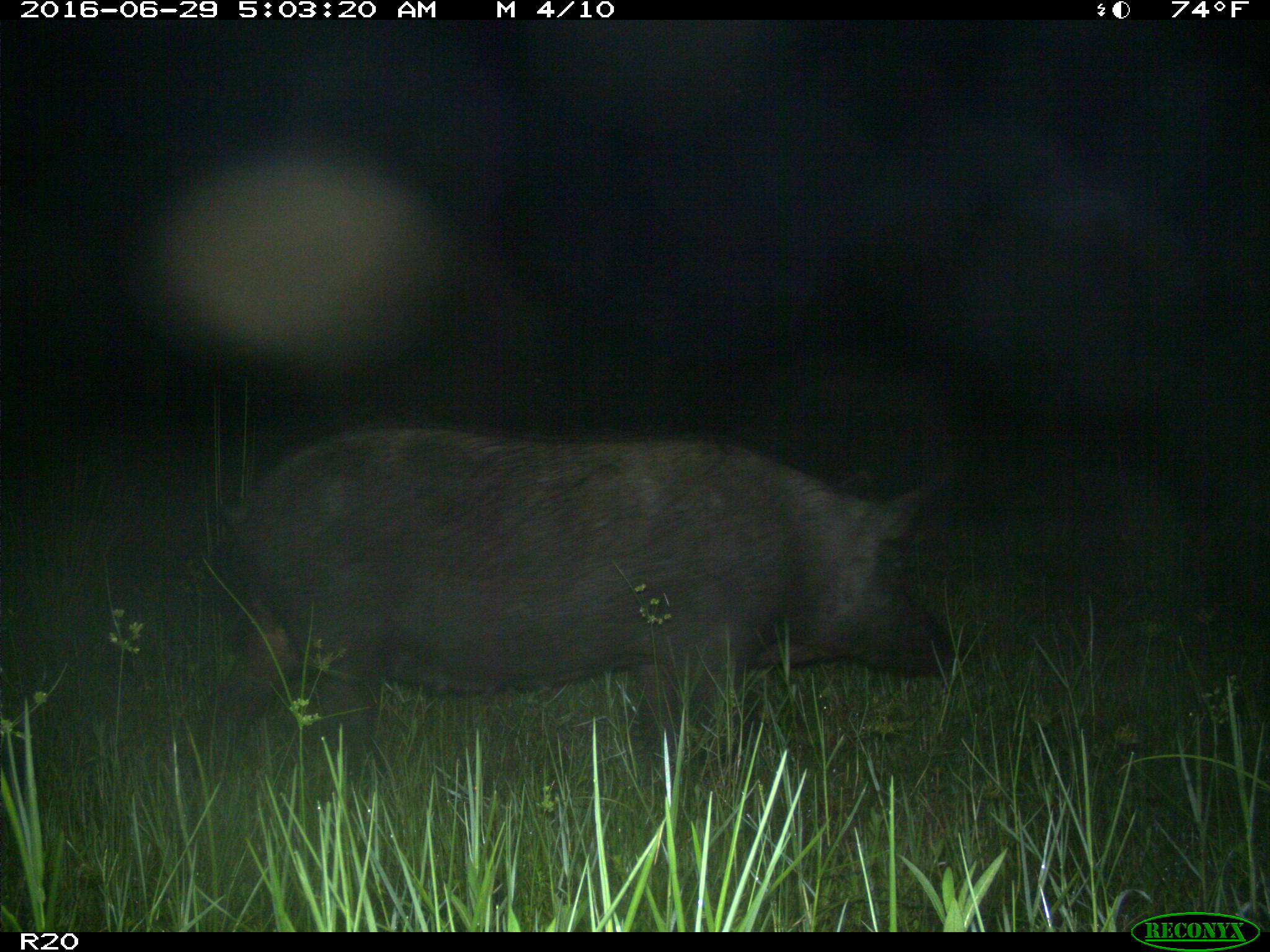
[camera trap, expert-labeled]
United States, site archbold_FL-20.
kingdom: Animalia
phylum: Chordata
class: Mammalia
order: Artiodactyla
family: Suidae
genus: Sus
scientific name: Sus scrofa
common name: wild boar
Sus scrofa (wild boar).